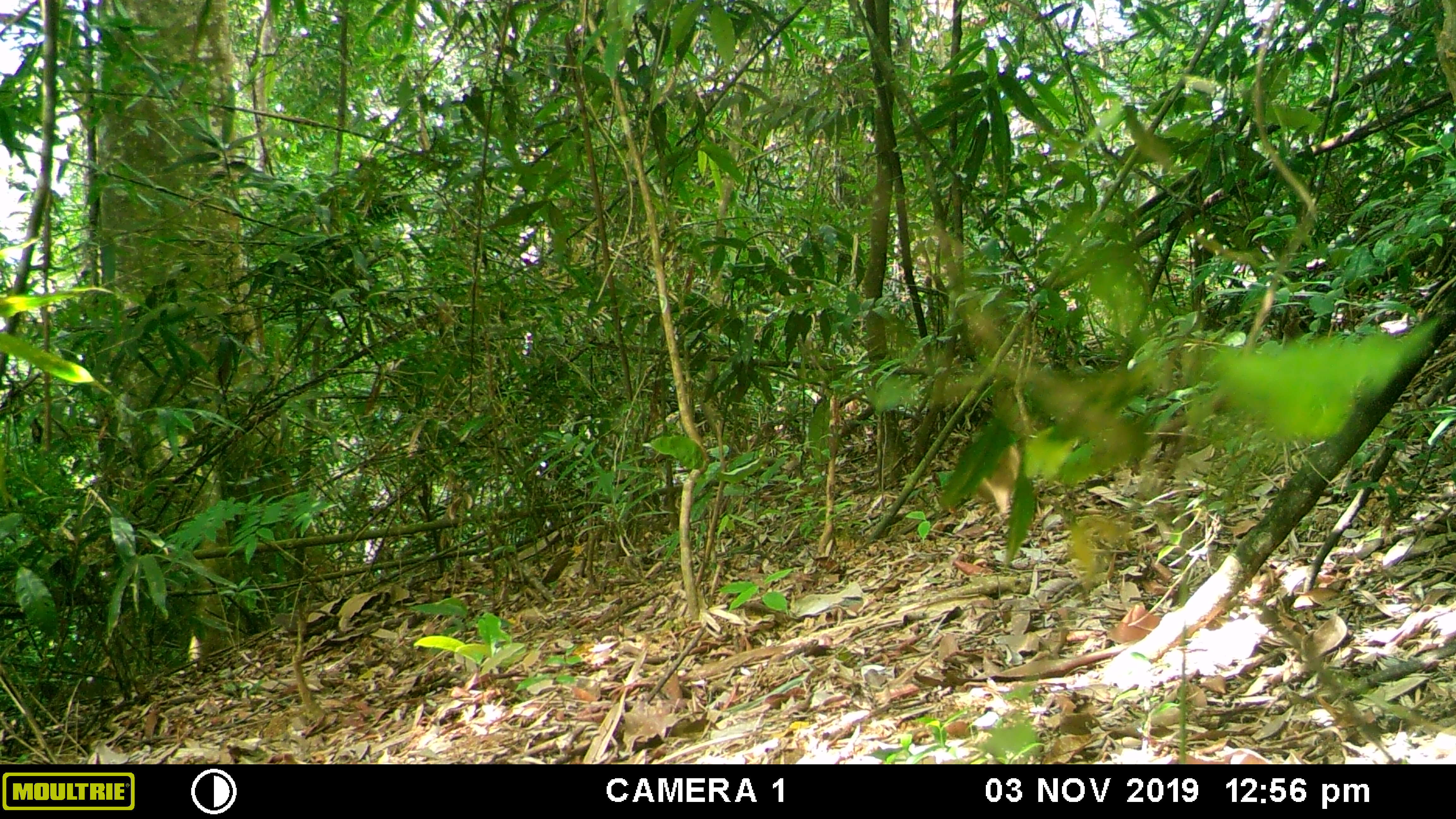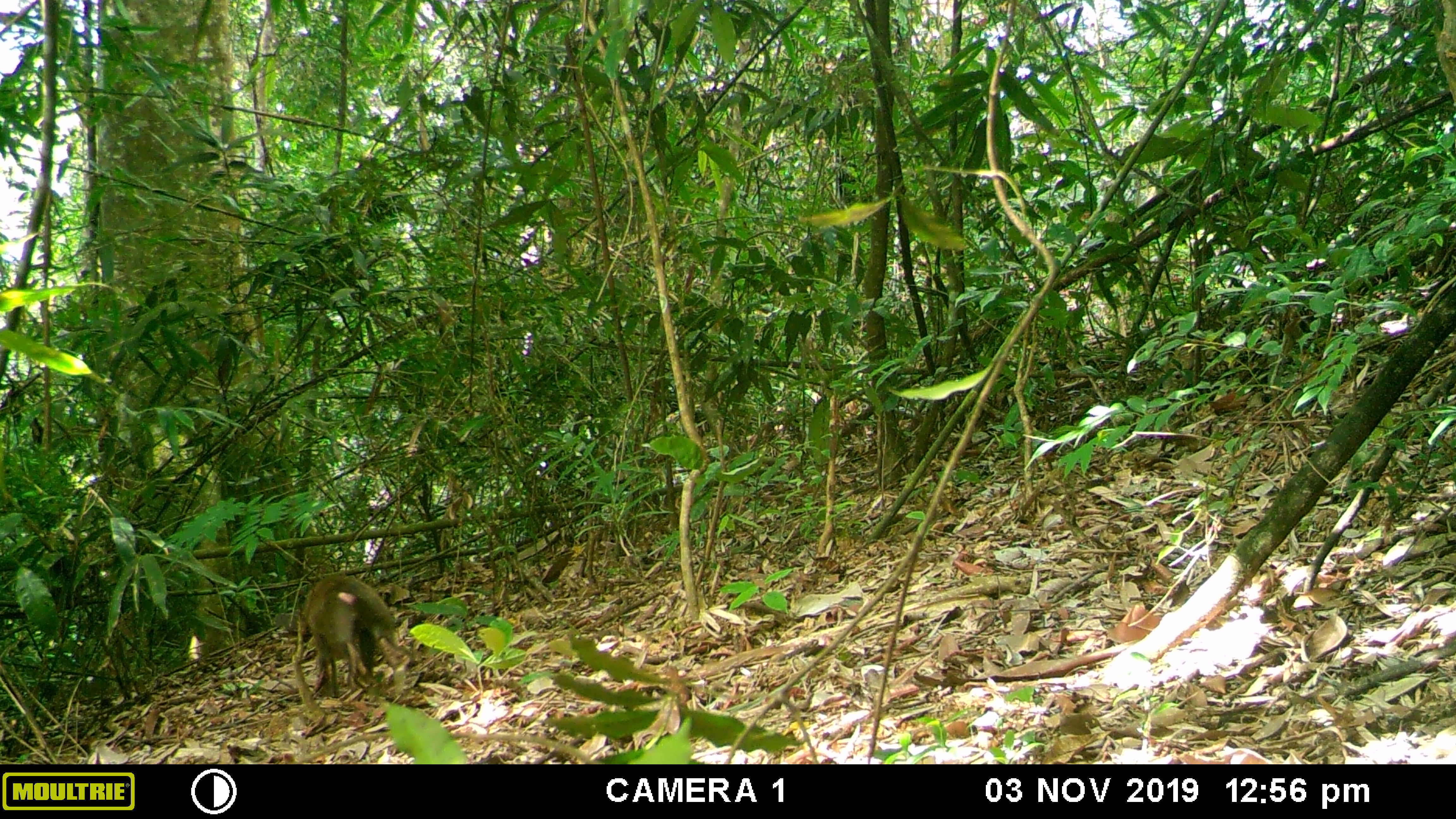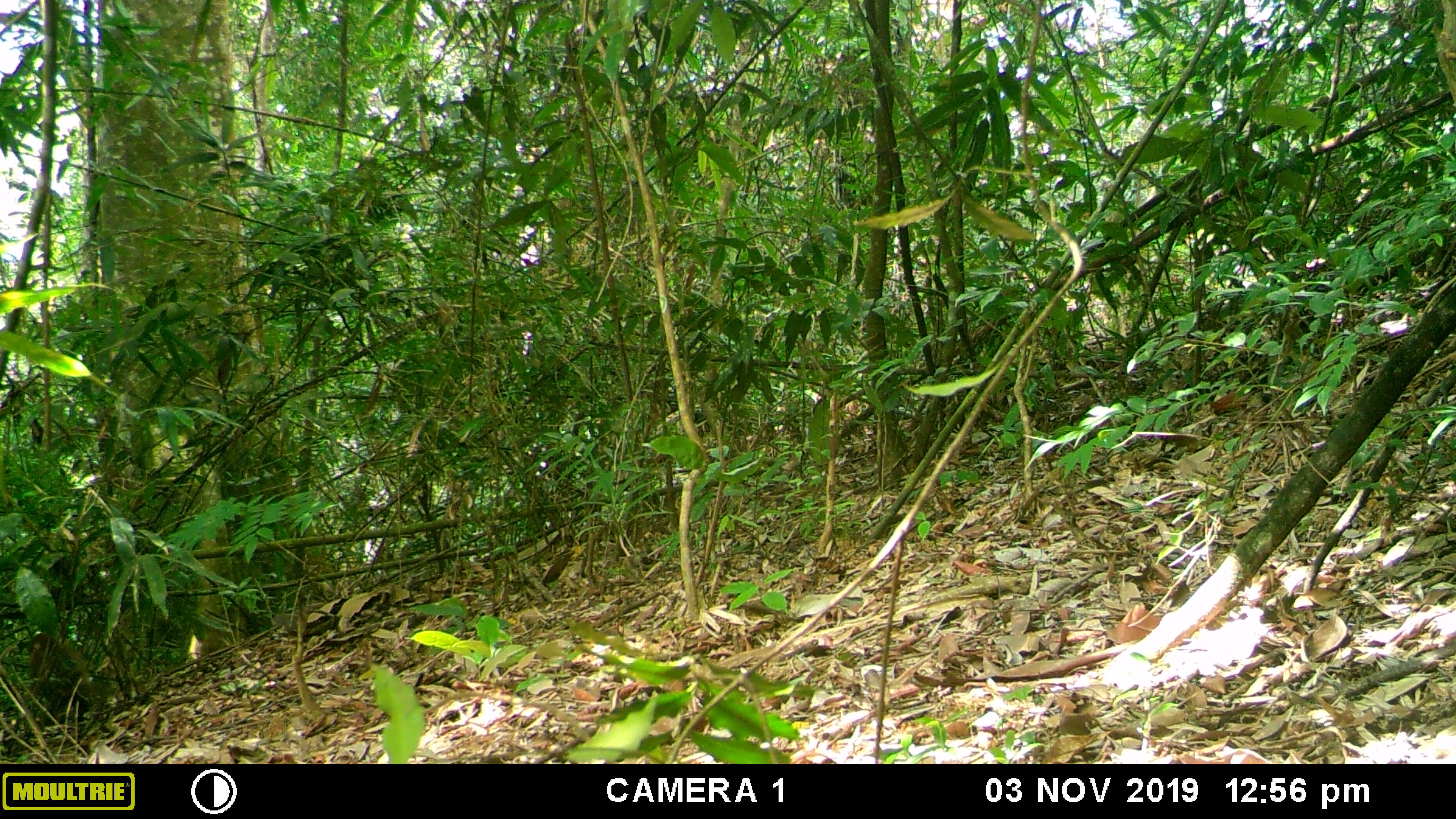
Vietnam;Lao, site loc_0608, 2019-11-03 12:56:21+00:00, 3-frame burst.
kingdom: Animalia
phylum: Chordata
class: Mammalia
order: Primates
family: Cercopithecidae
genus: Macaca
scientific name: Macaca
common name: macaques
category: assam or rhesus macaque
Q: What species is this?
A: Assam or rhesus macaque (macaques) (Macaca).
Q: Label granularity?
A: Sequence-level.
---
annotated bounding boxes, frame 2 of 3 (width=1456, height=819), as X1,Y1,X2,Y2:
assam or rhesus macaque: 301,572,403,697